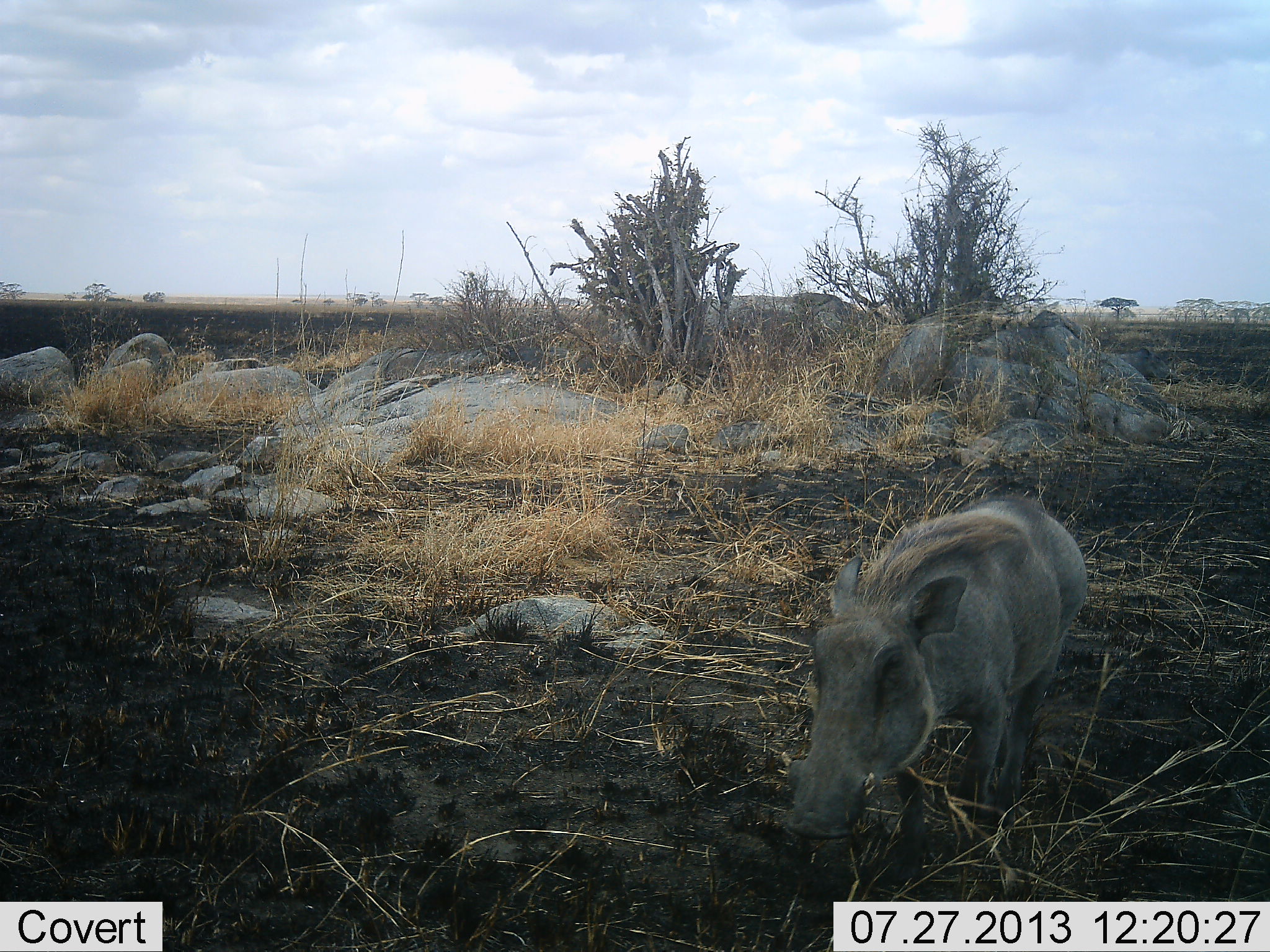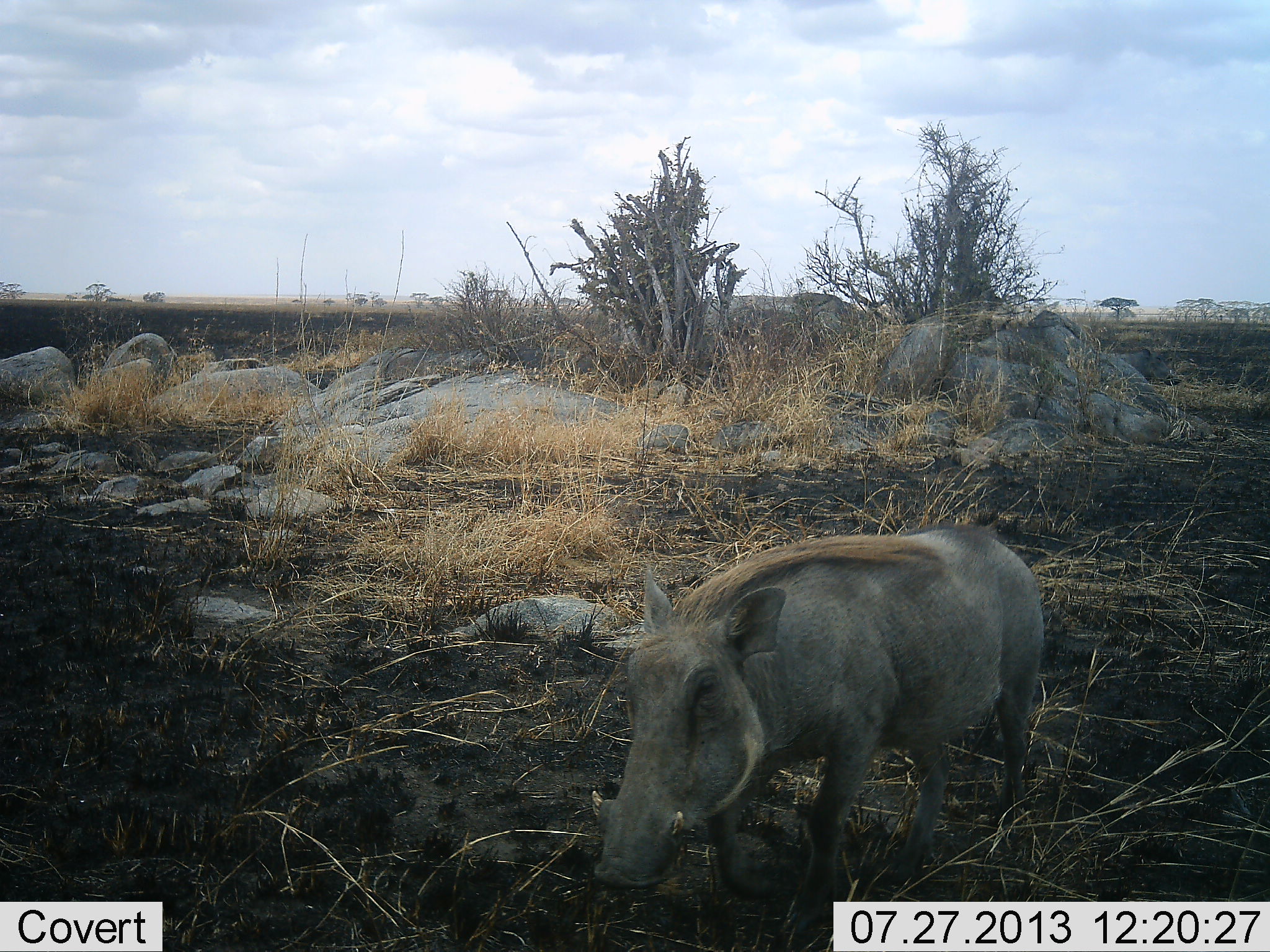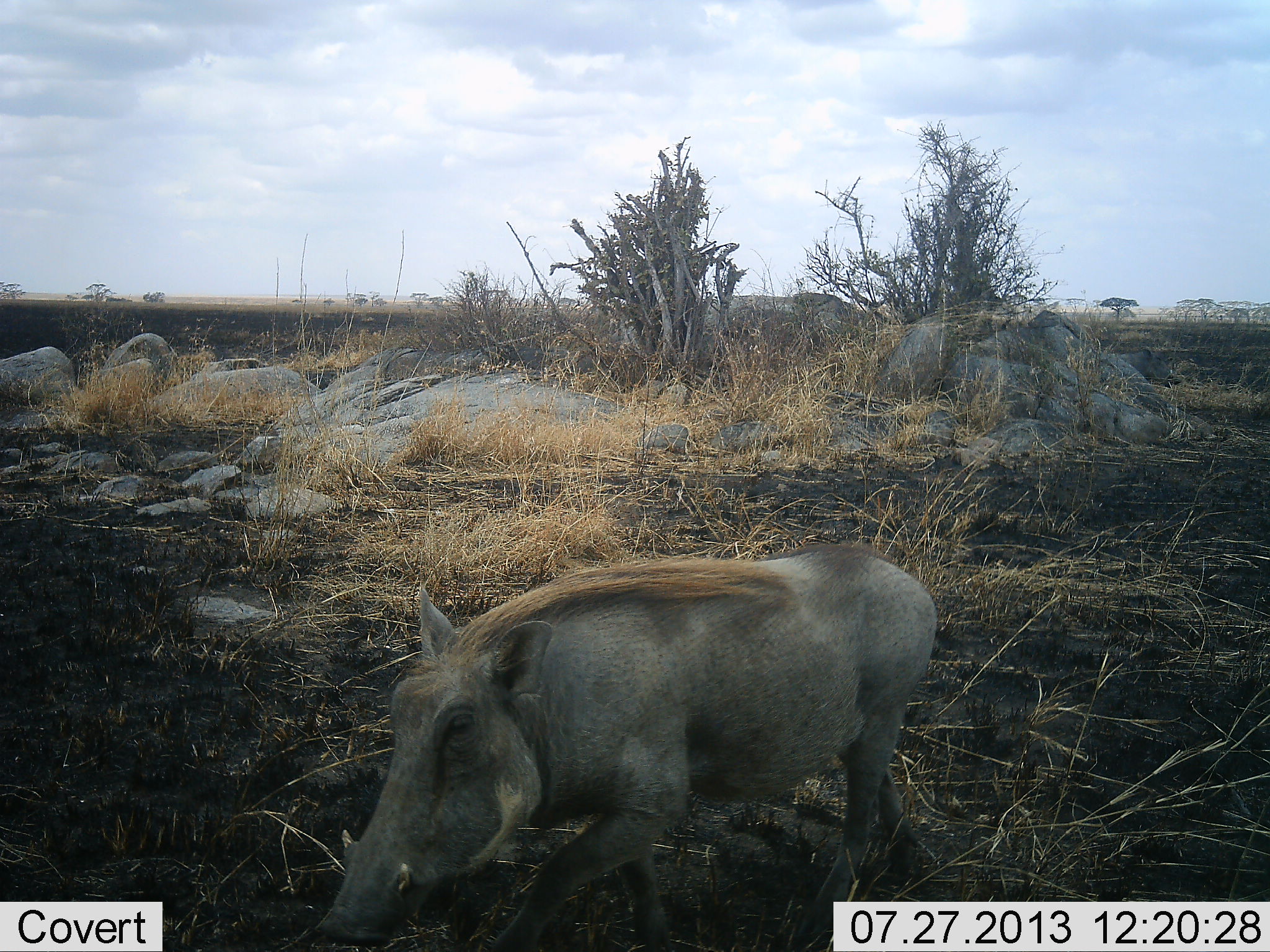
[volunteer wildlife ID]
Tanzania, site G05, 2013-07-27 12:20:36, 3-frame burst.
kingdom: Animalia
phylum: Chordata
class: Mammalia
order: Artiodactyla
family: Suidae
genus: Phacochoerus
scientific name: Phacochoerus africanus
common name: warthog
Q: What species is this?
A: Warthog (Phacochoerus africanus).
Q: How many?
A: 1.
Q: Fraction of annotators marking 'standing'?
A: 0%.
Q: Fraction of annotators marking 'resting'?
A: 0%.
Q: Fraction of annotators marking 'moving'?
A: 100%.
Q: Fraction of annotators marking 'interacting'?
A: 0%.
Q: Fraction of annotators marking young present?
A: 0%.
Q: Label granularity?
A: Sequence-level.